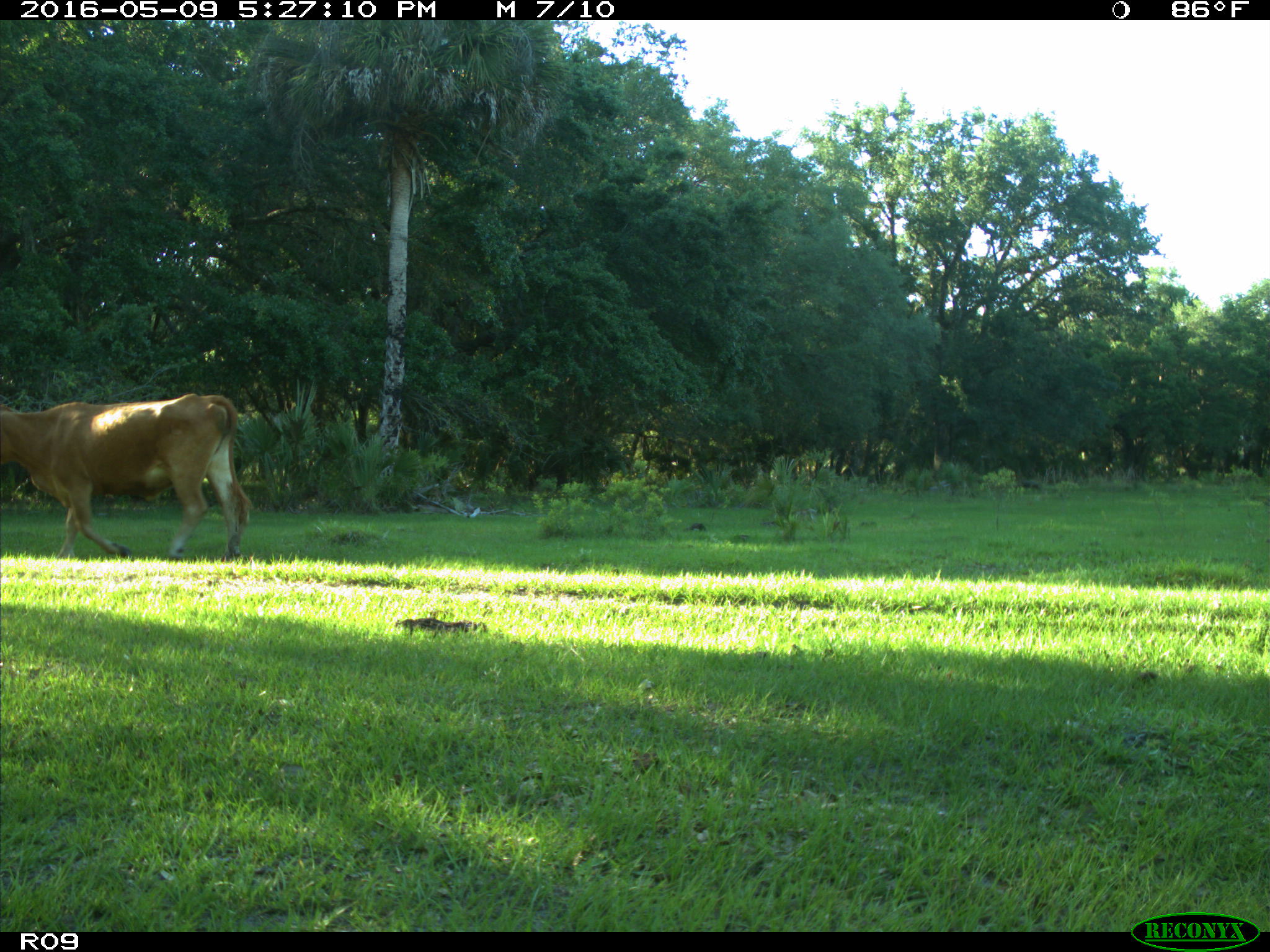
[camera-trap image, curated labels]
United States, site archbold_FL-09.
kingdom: Animalia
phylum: Chordata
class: Mammalia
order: Artiodactyla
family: Bovidae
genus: Bos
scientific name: Bos taurus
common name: domestic cow